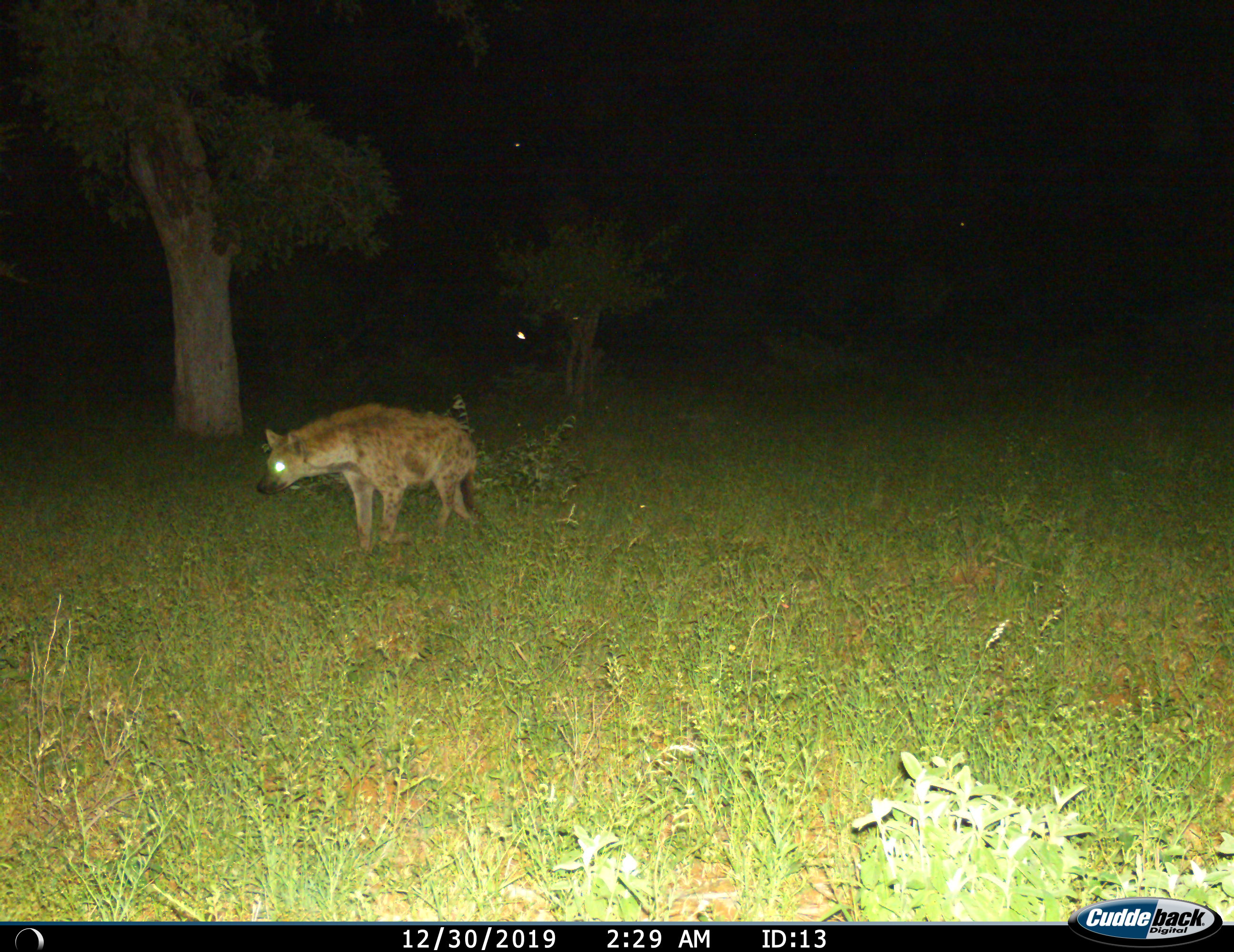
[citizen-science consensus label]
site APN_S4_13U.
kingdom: Animalia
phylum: Chordata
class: Mammalia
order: Carnivora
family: Hyaenidae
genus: Crocuta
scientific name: Crocuta crocuta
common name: spotted hyena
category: hyenaspotted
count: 1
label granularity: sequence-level